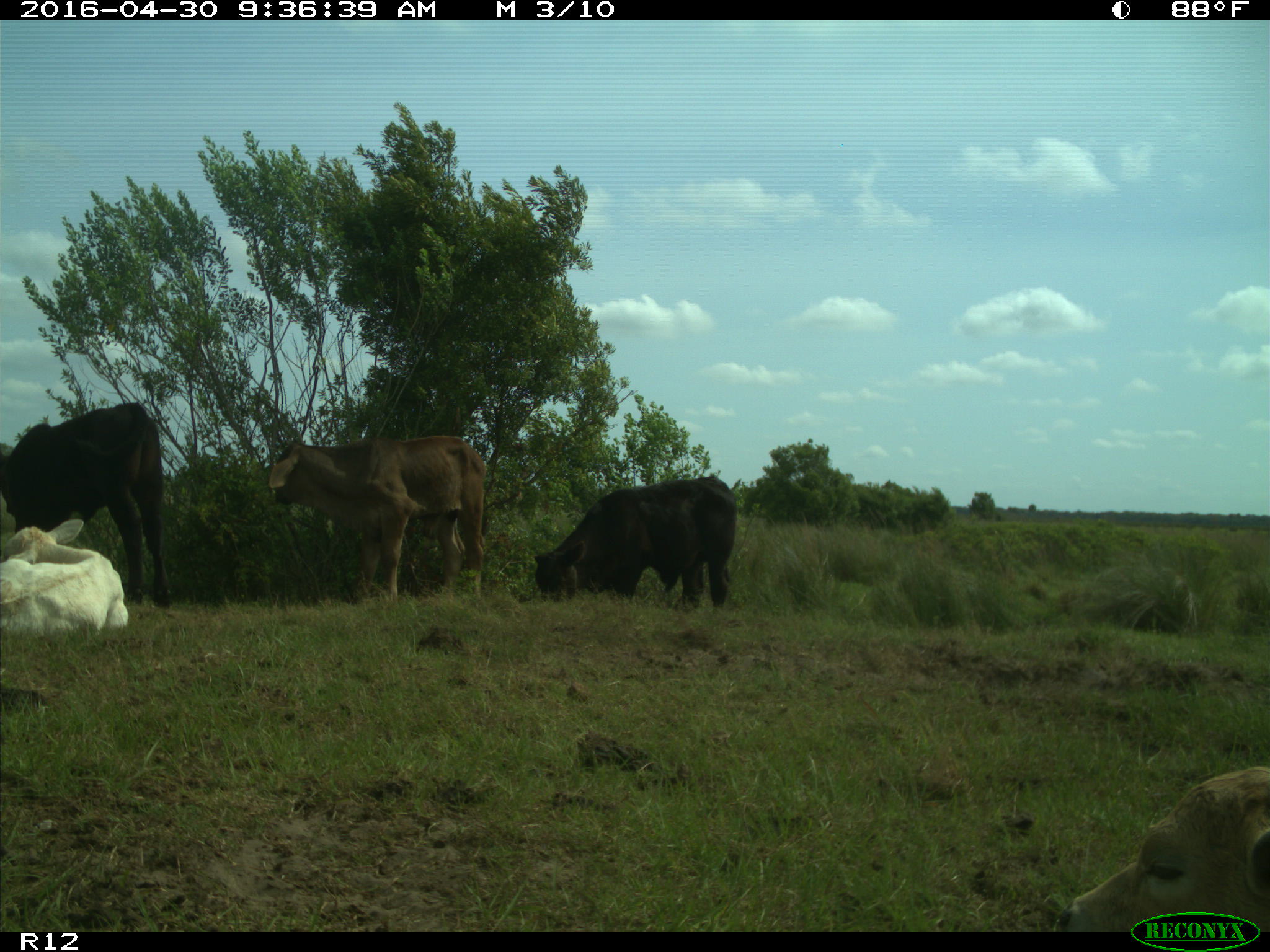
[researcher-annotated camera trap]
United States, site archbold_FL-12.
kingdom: Animalia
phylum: Chordata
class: Mammalia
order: Artiodactyla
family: Bovidae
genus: Bos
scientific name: Bos taurus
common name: domestic cow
Bos taurus (domestic cow).